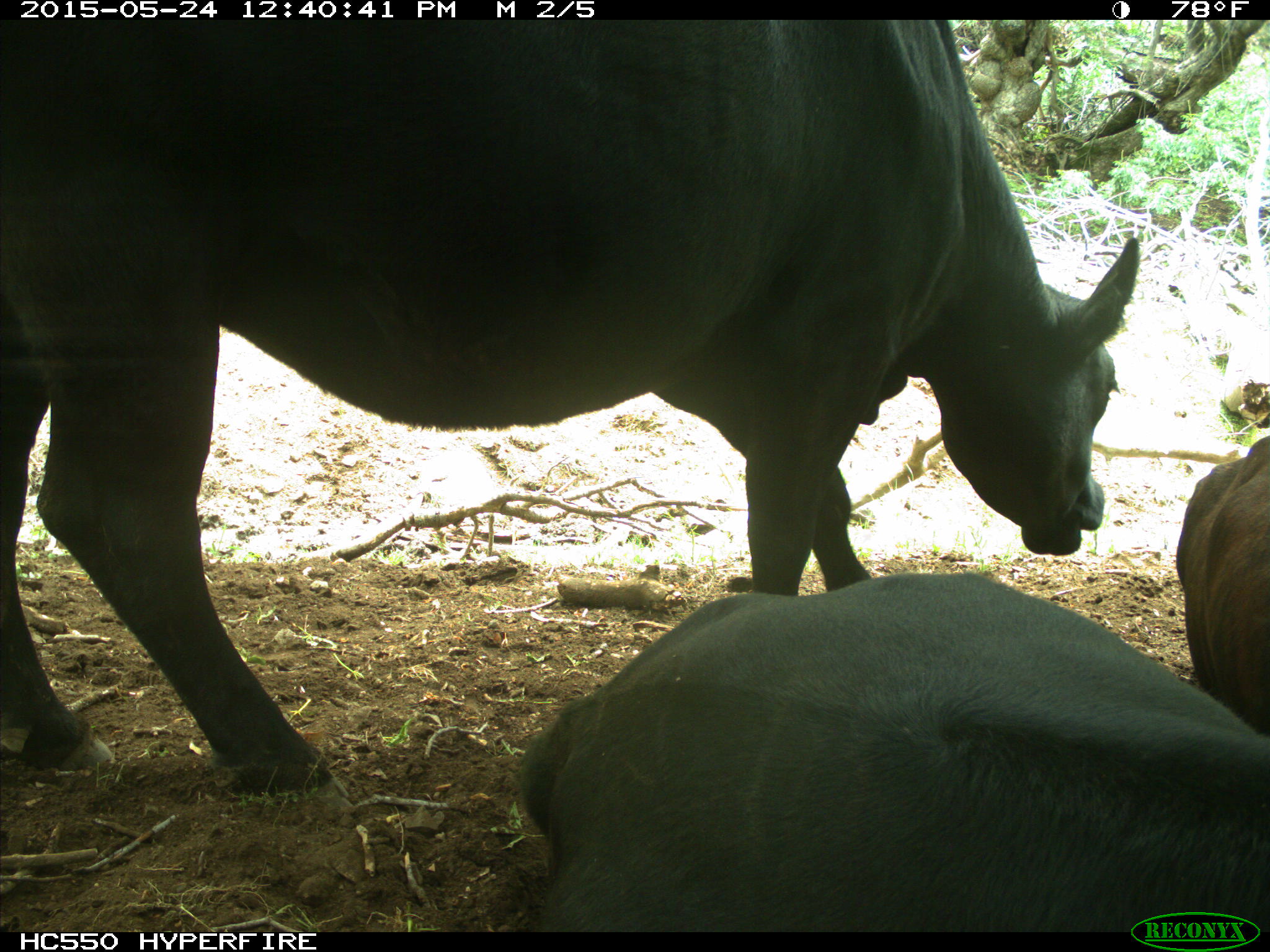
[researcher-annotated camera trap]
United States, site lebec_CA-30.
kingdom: Animalia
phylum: Chordata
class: Mammalia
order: Artiodactyla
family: Bovidae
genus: Bos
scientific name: Bos taurus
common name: domestic cow